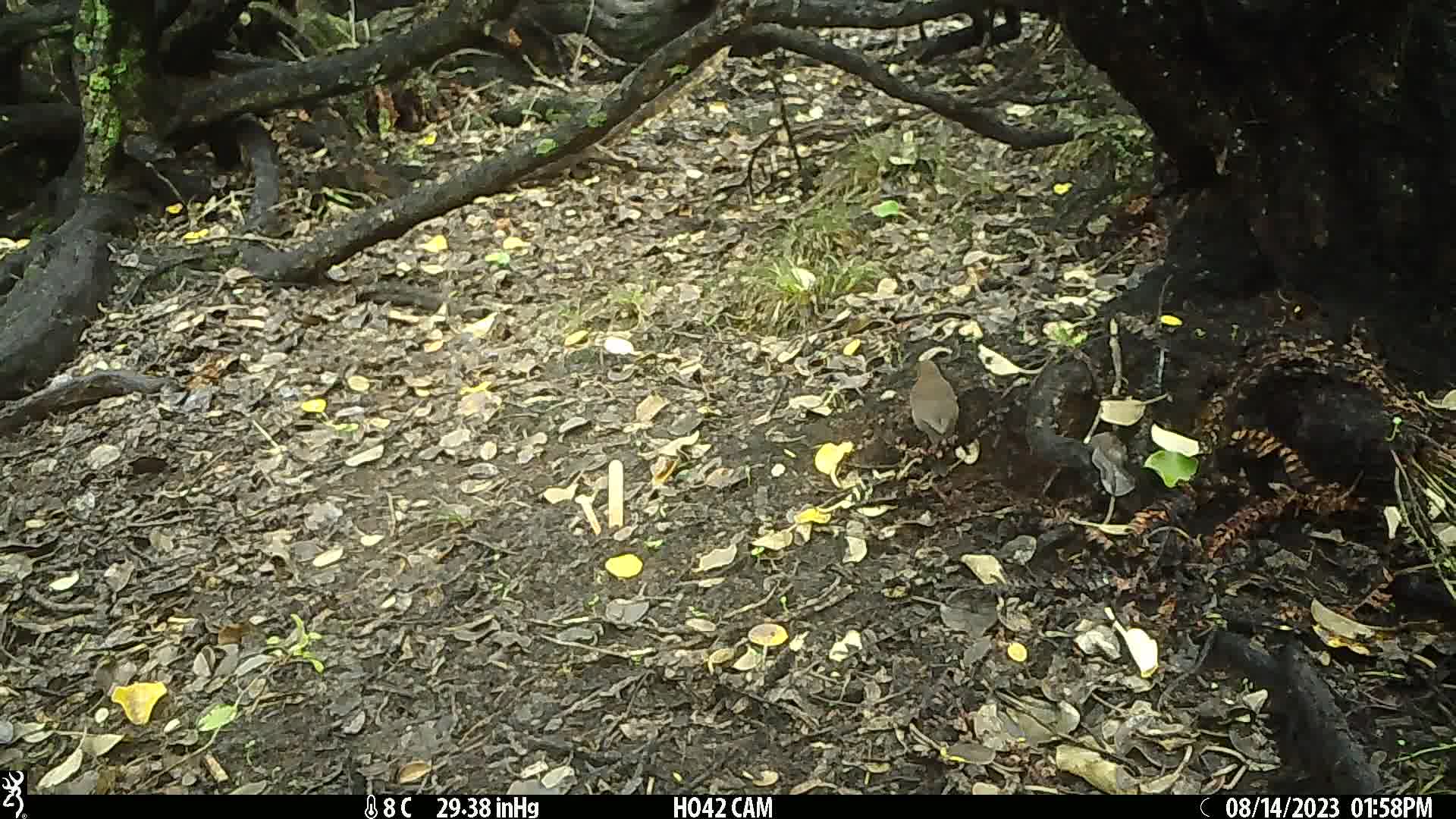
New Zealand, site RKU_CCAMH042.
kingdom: Animalia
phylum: Chordata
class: Aves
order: Passeriformes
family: Turdidae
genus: Turdus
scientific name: Turdus merula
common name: eurasian blackbird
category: blackbird